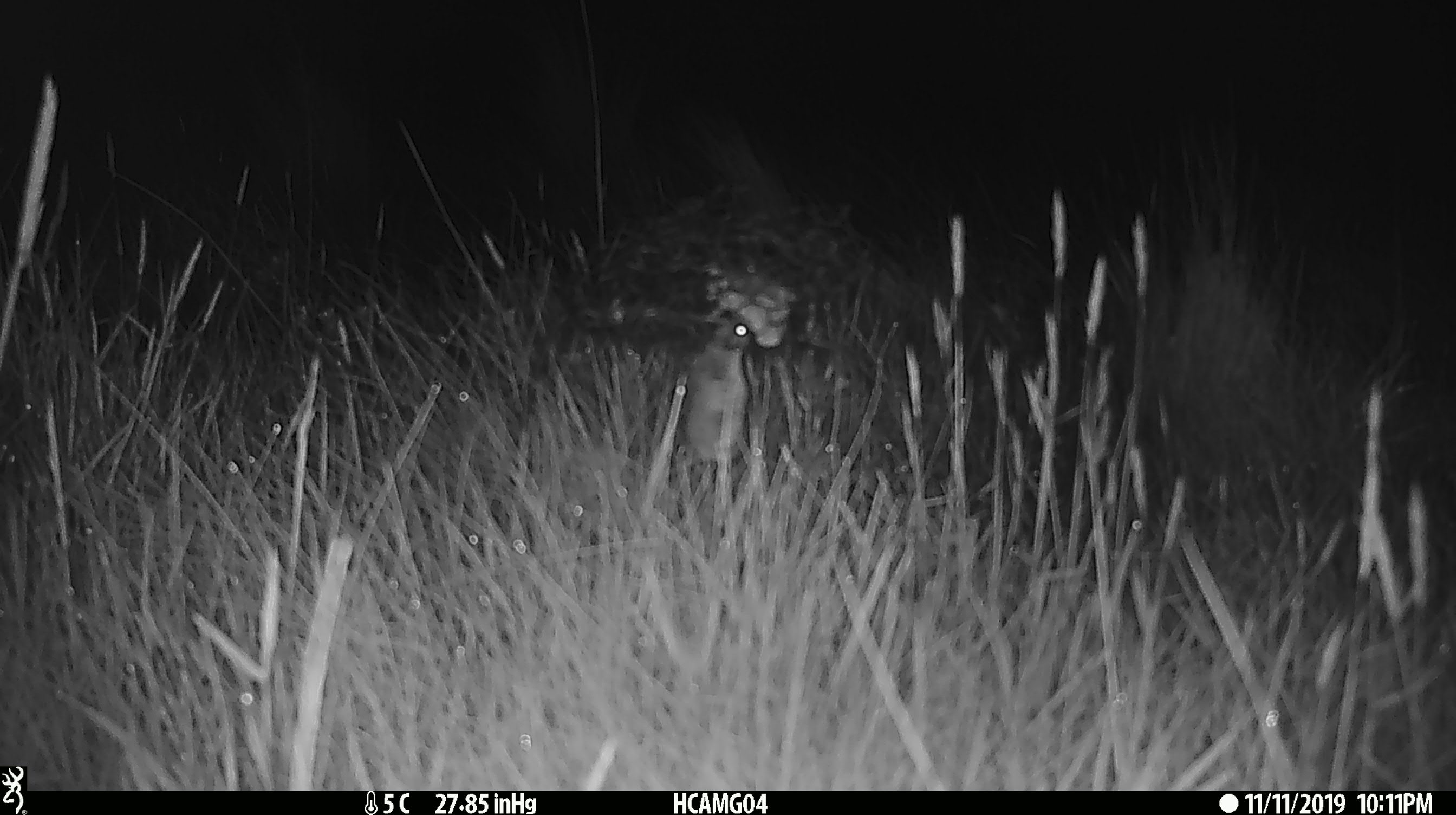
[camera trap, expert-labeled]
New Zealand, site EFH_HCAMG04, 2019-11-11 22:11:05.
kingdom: Animalia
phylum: Chordata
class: Mammalia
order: Rodentia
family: Muridae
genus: Mus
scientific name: Mus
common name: mouse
Mouse (Mus).